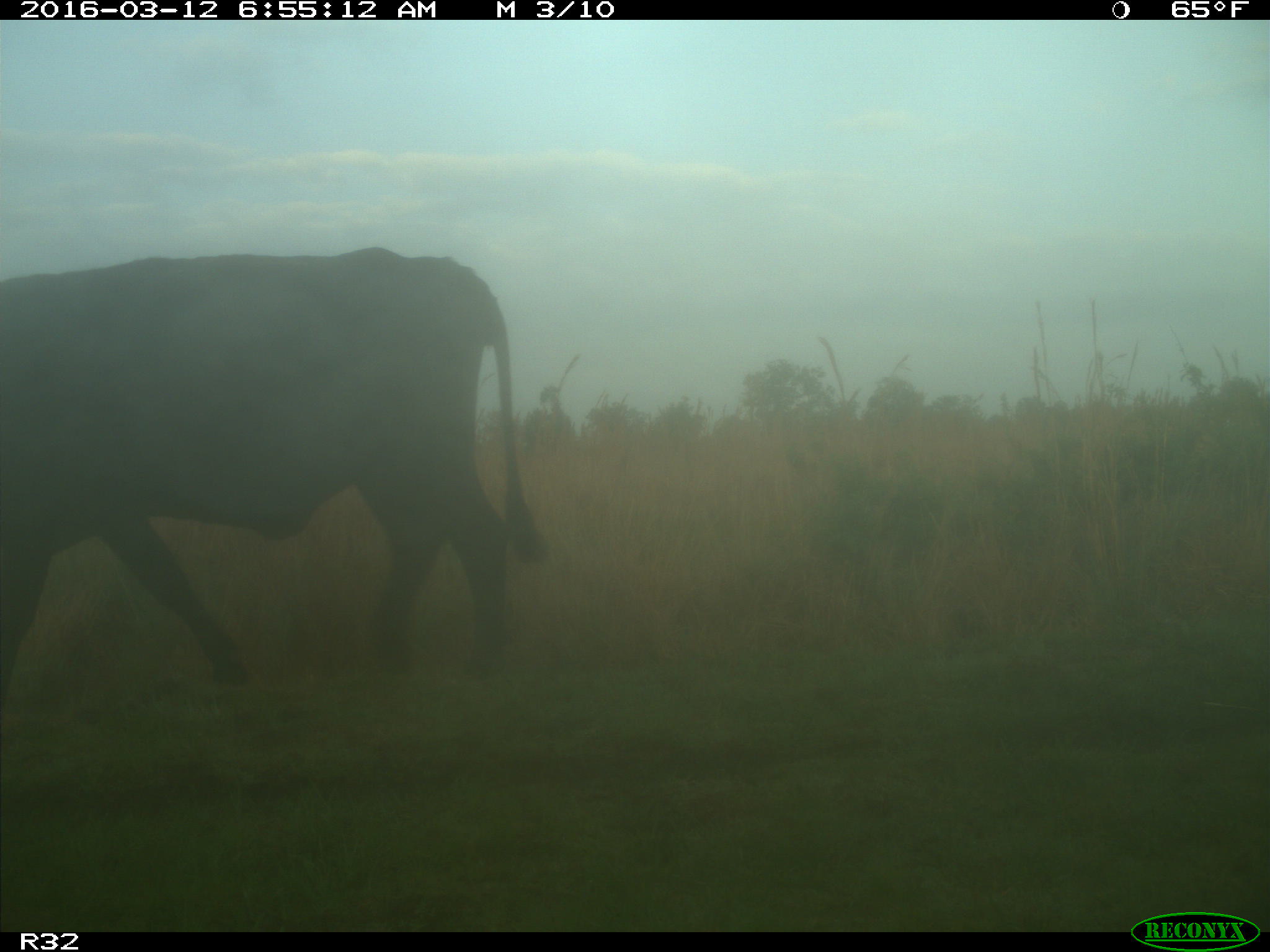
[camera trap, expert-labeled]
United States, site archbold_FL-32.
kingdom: Animalia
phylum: Chordata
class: Mammalia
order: Artiodactyla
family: Bovidae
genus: Bos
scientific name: Bos taurus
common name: domestic cow